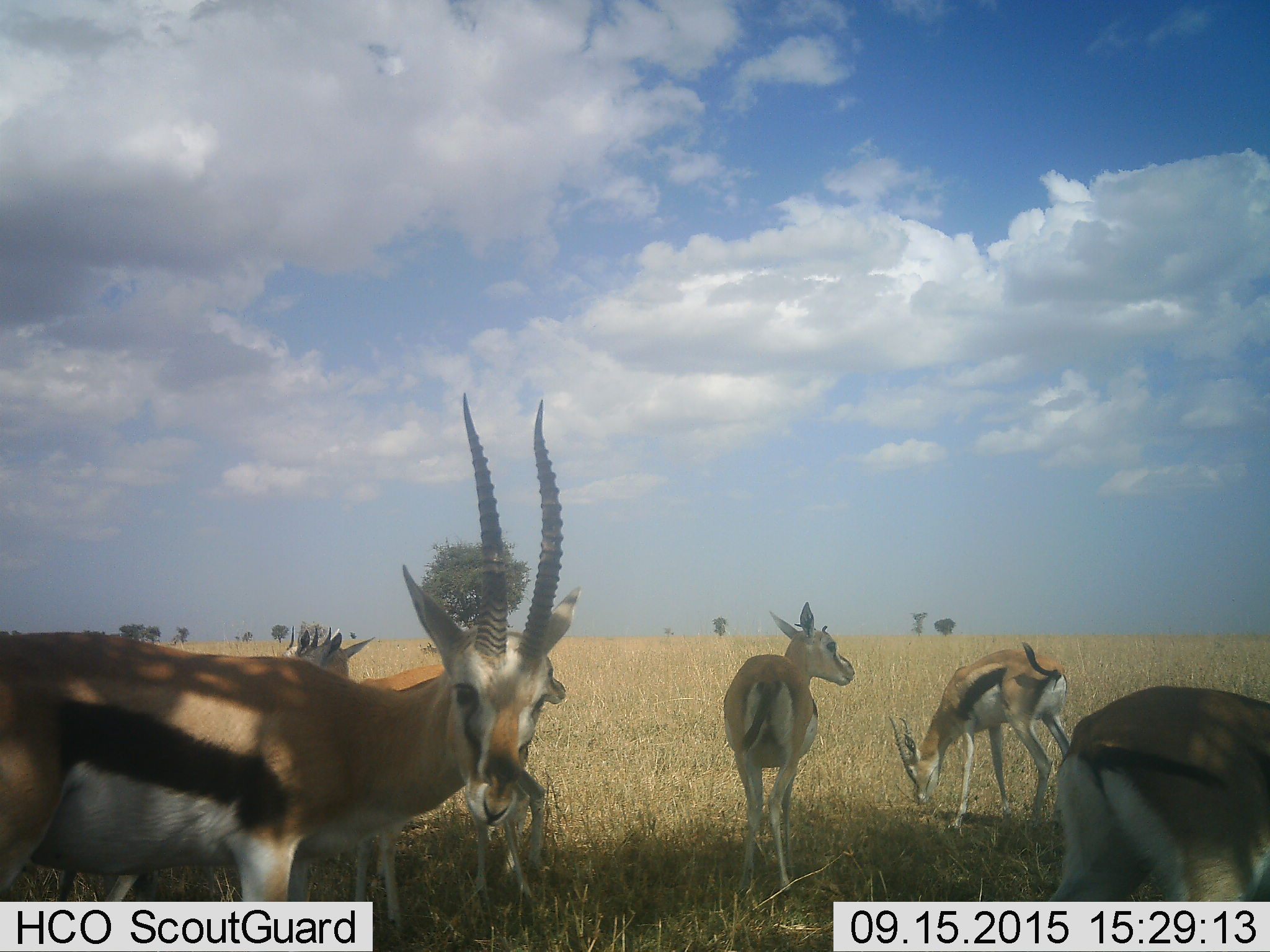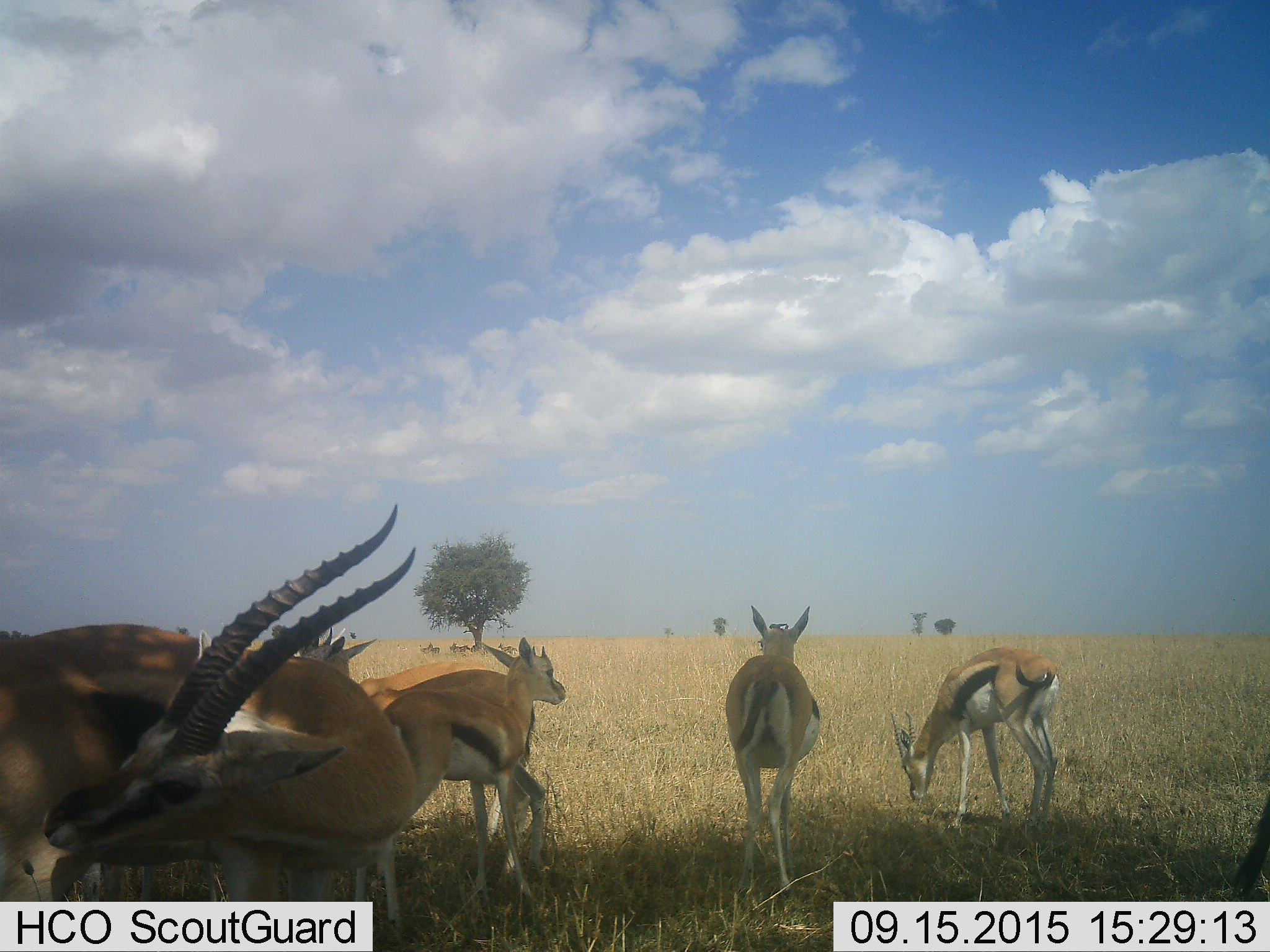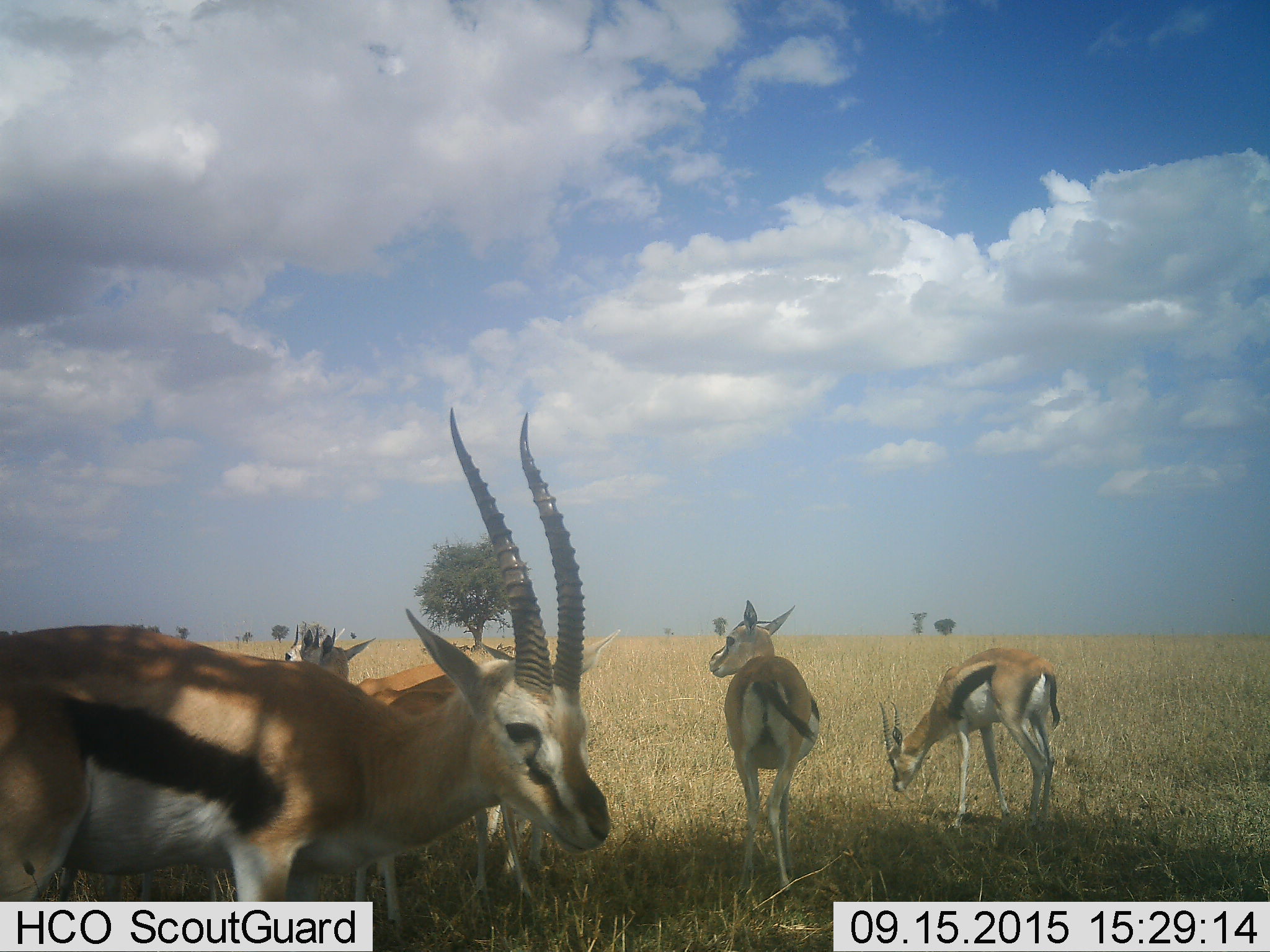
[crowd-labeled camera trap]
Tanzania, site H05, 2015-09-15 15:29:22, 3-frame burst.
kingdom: Animalia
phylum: Chordata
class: Mammalia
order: Artiodactyla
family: Bovidae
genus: Eudorcas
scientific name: Eudorcas thomsonii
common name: thomson's gazelle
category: gazellethomsons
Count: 6.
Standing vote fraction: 90%.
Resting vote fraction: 0%.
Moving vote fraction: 20%.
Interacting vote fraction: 0%.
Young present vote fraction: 10%.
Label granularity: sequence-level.